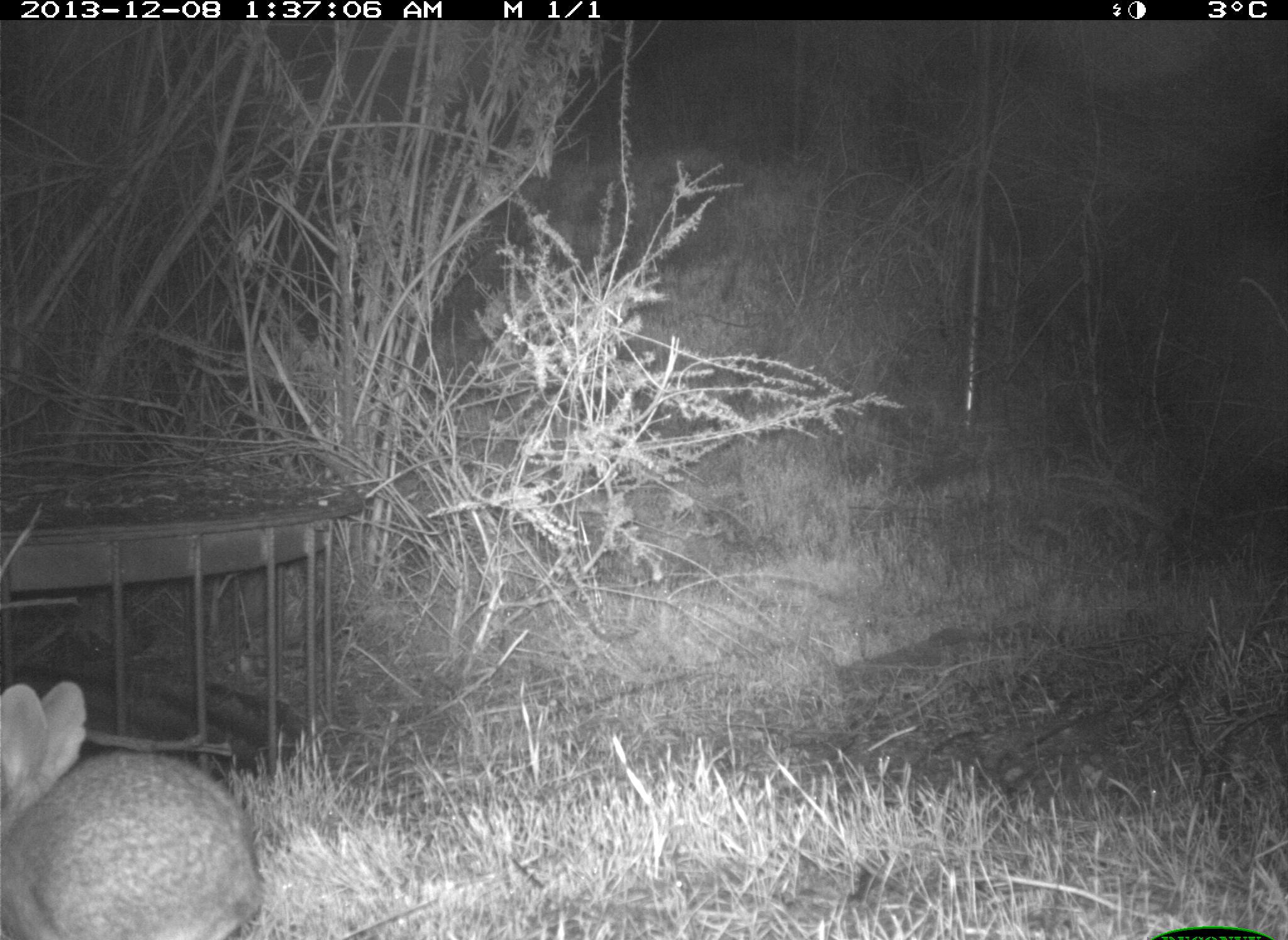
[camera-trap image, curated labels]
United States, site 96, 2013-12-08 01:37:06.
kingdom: Animalia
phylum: Chordata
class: Mammalia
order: Lagomorpha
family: Leporidae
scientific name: Leporidae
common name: rabbits and hares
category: rabbit